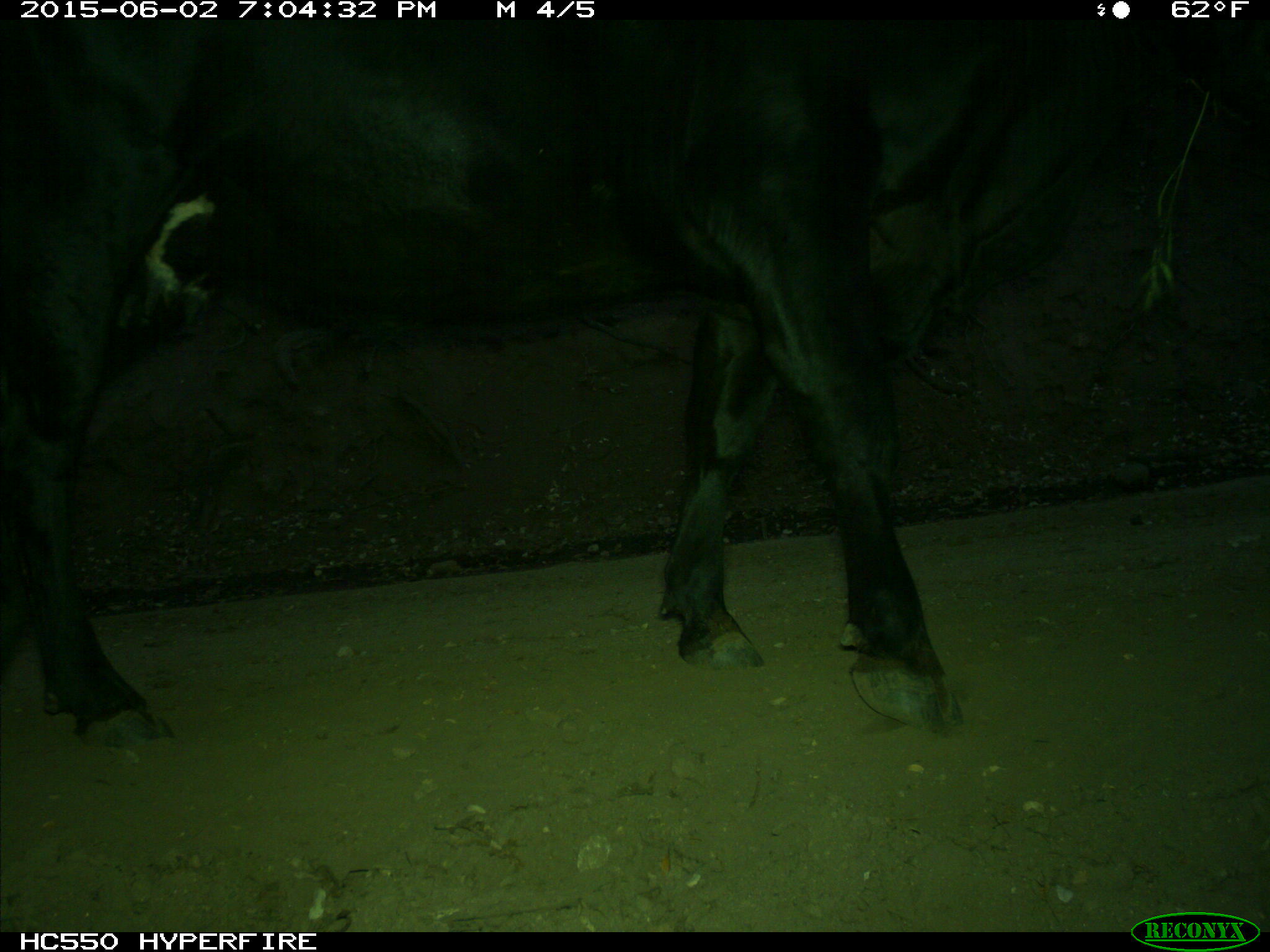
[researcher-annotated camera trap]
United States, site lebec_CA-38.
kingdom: Animalia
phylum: Chordata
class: Mammalia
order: Artiodactyla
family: Bovidae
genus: Bos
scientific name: Bos taurus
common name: domestic cow